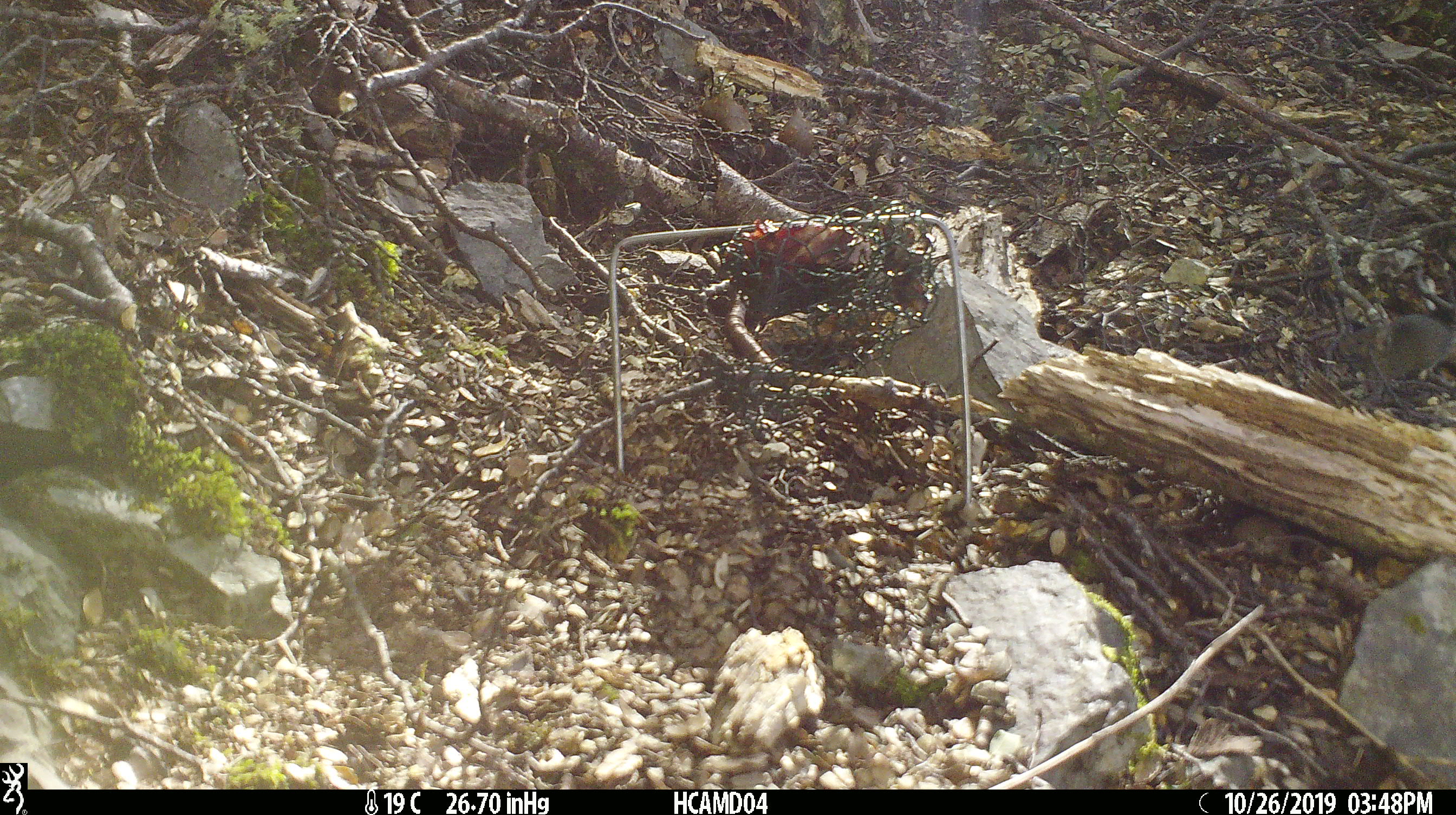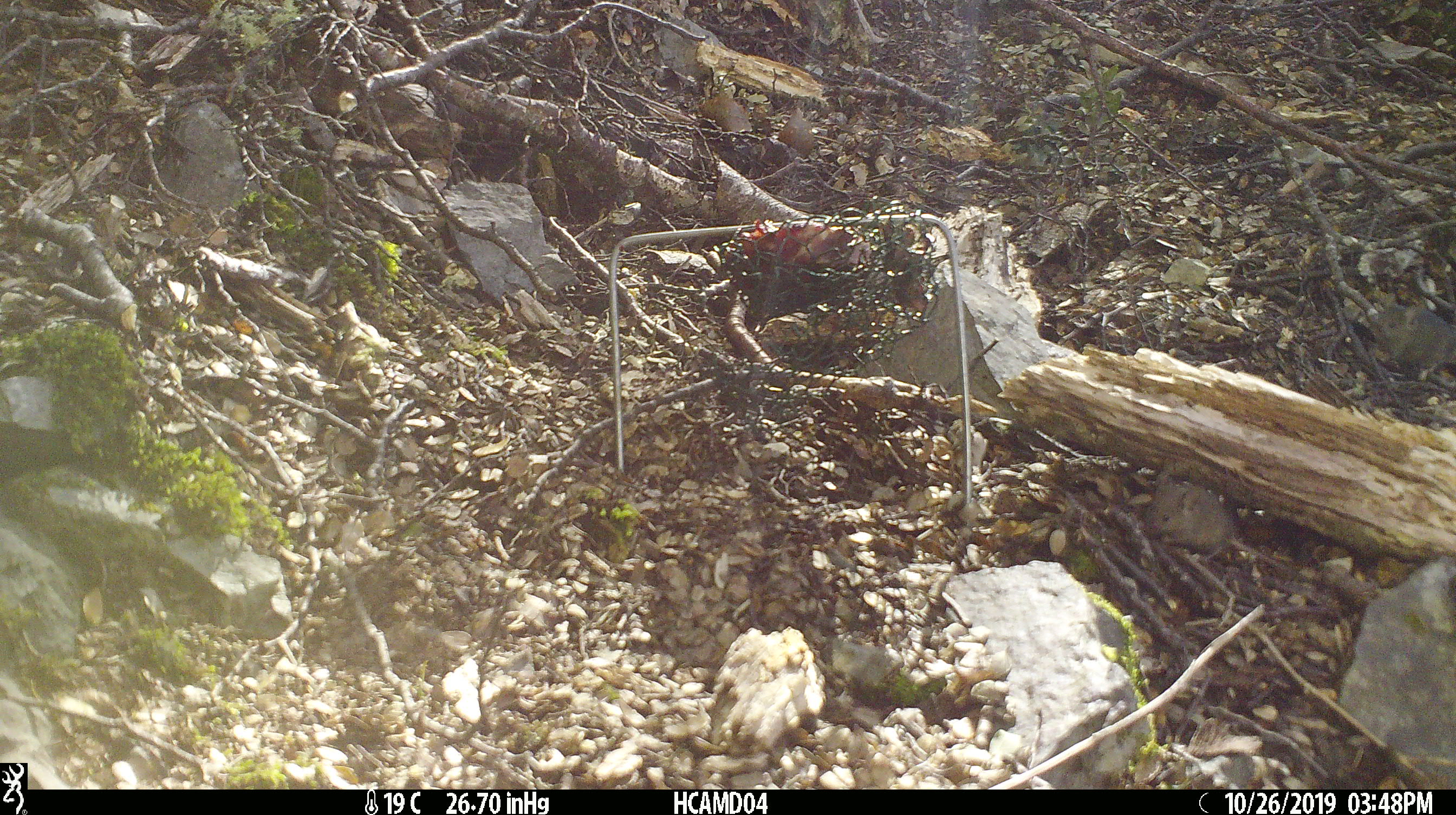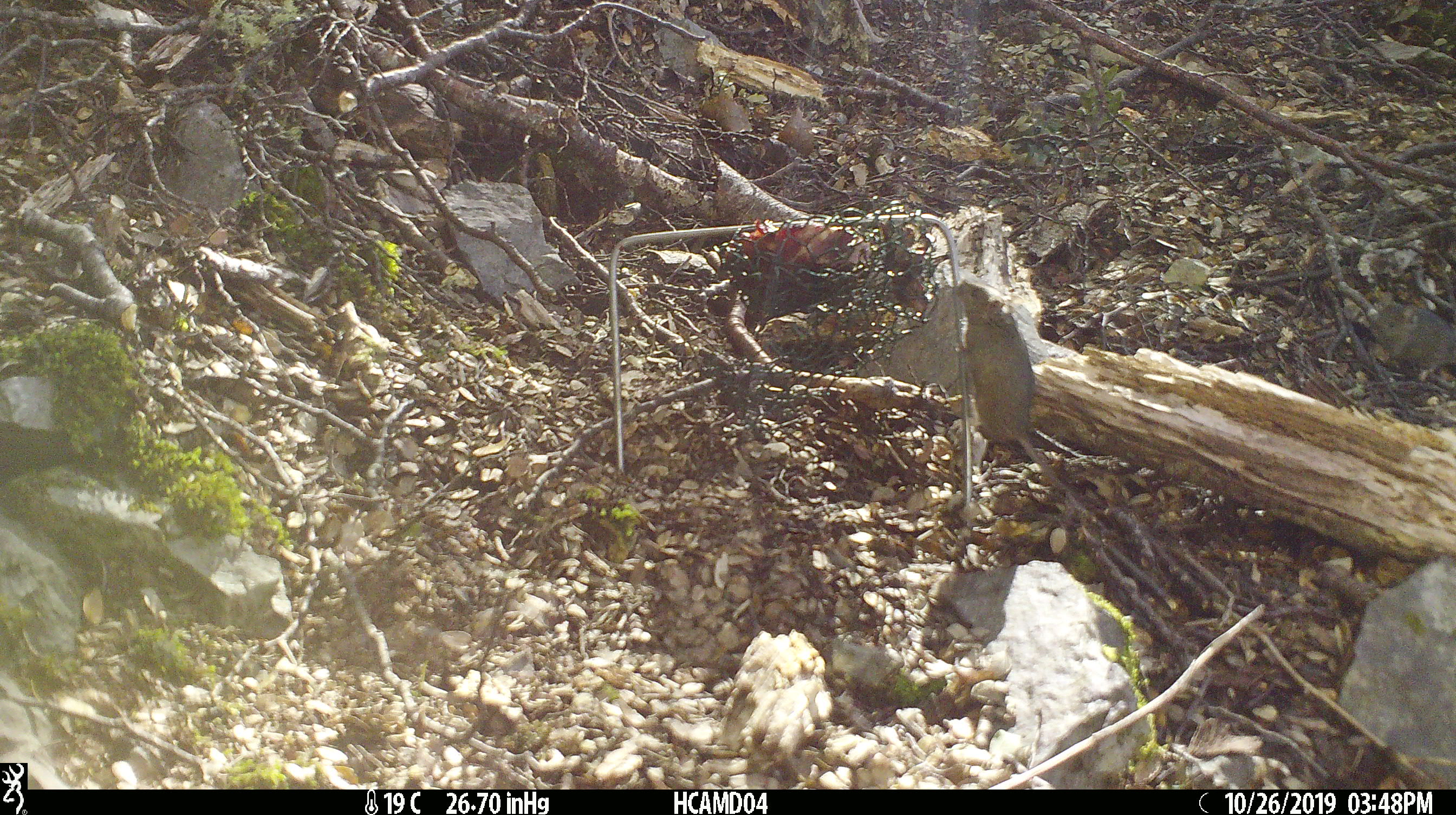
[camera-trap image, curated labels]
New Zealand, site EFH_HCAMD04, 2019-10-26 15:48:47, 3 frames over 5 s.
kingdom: Animalia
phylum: Chordata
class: Mammalia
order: Rodentia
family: Muridae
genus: Mus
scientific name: Mus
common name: mouse